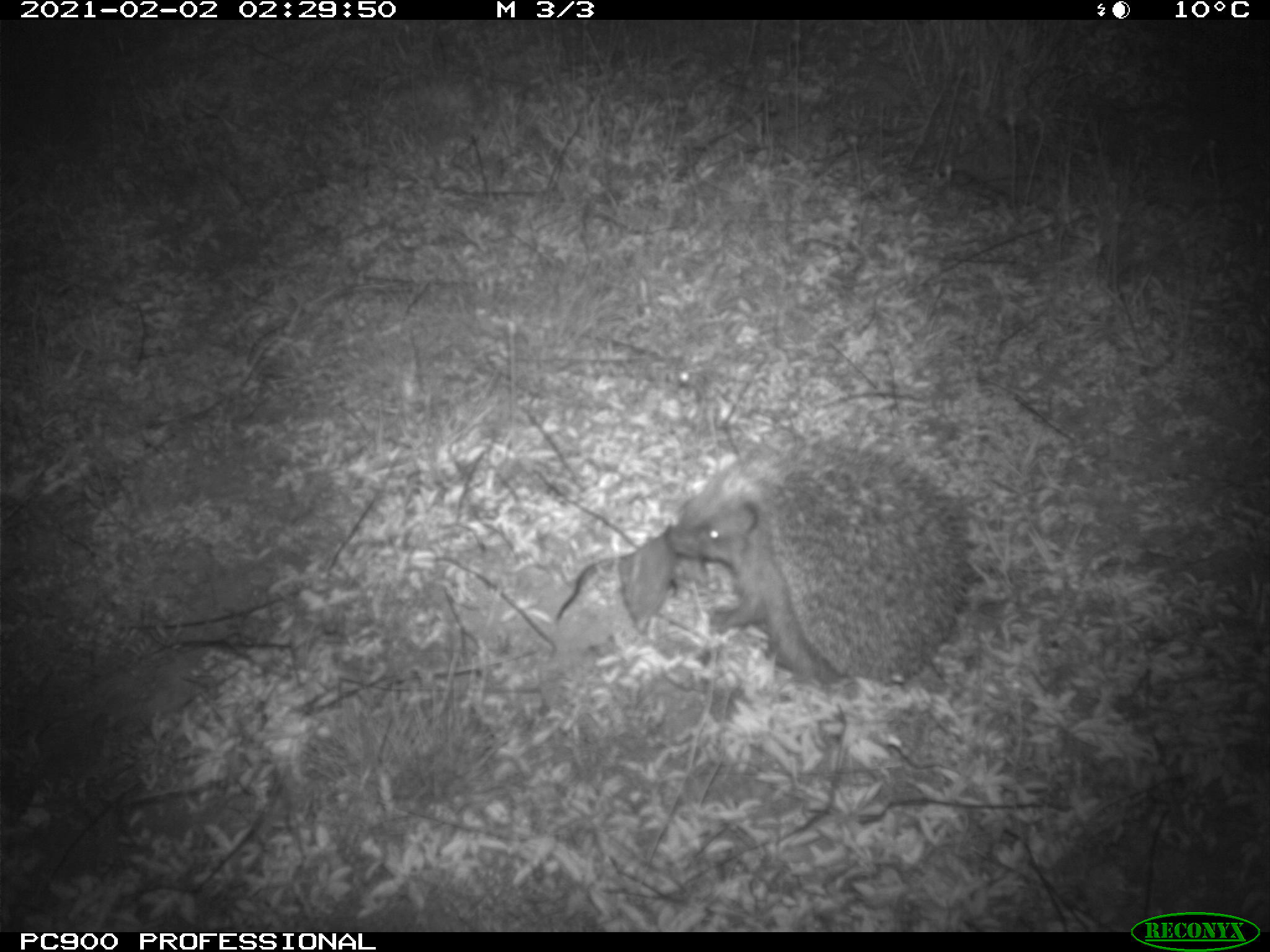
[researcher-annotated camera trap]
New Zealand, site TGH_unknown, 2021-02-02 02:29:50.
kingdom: Animalia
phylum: Chordata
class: Mammalia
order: Eulipotyphla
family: Erinaceidae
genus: Erinaceus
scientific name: Erinaceus europaeus europaeus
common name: european hedgehog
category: hedgehog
Hedgehog (european hedgehog) (Erinaceus europaeus europaeus).